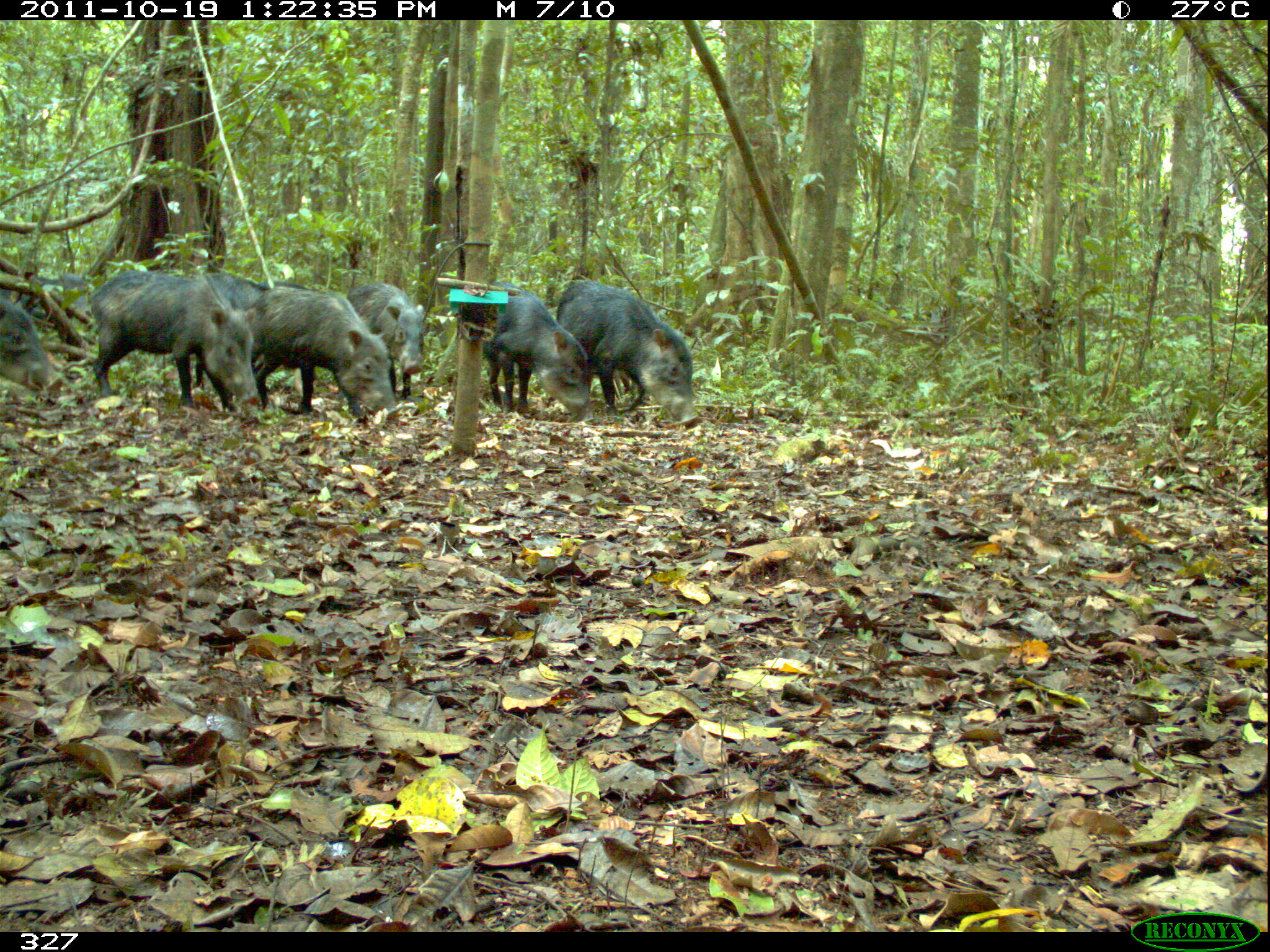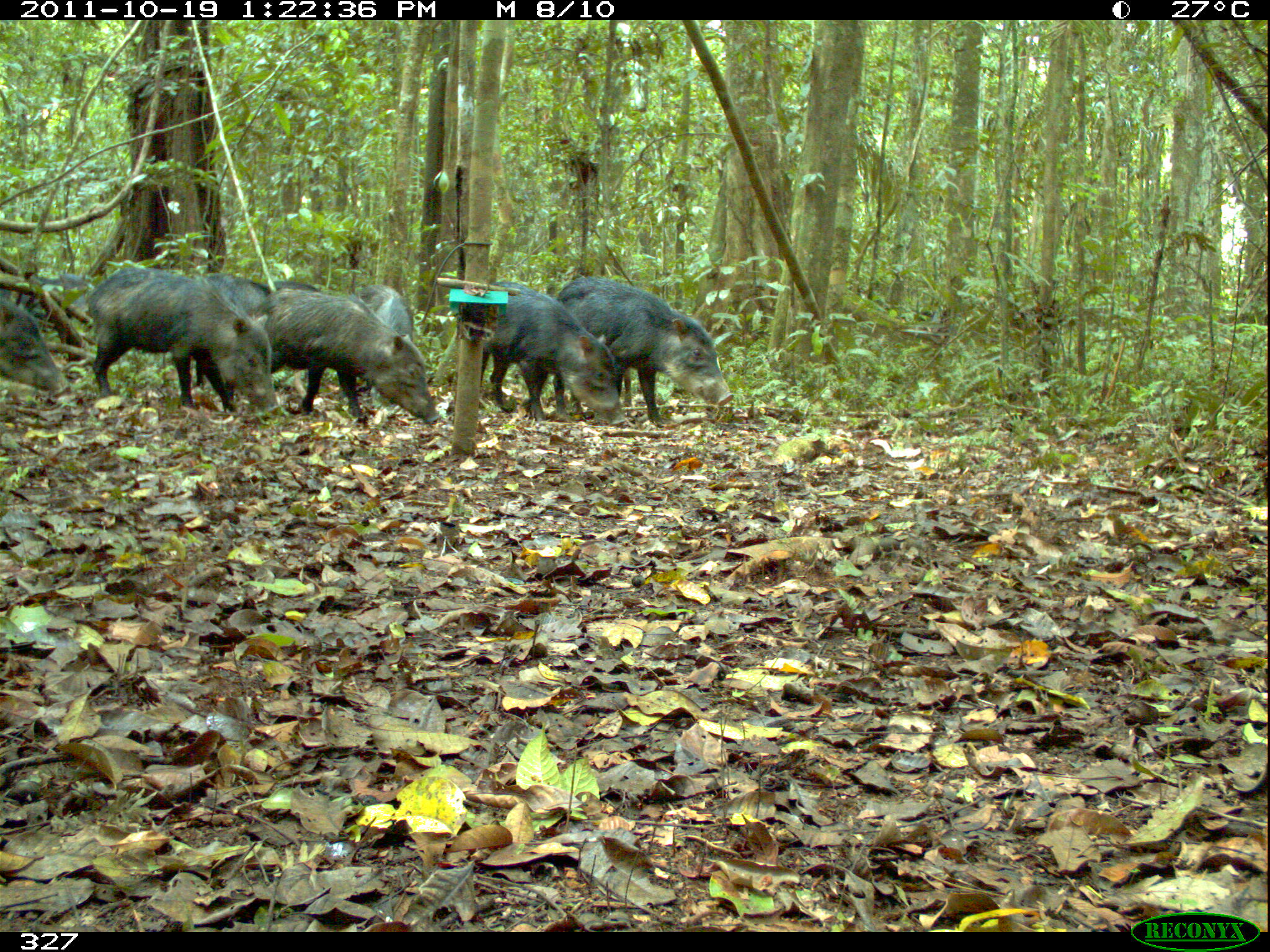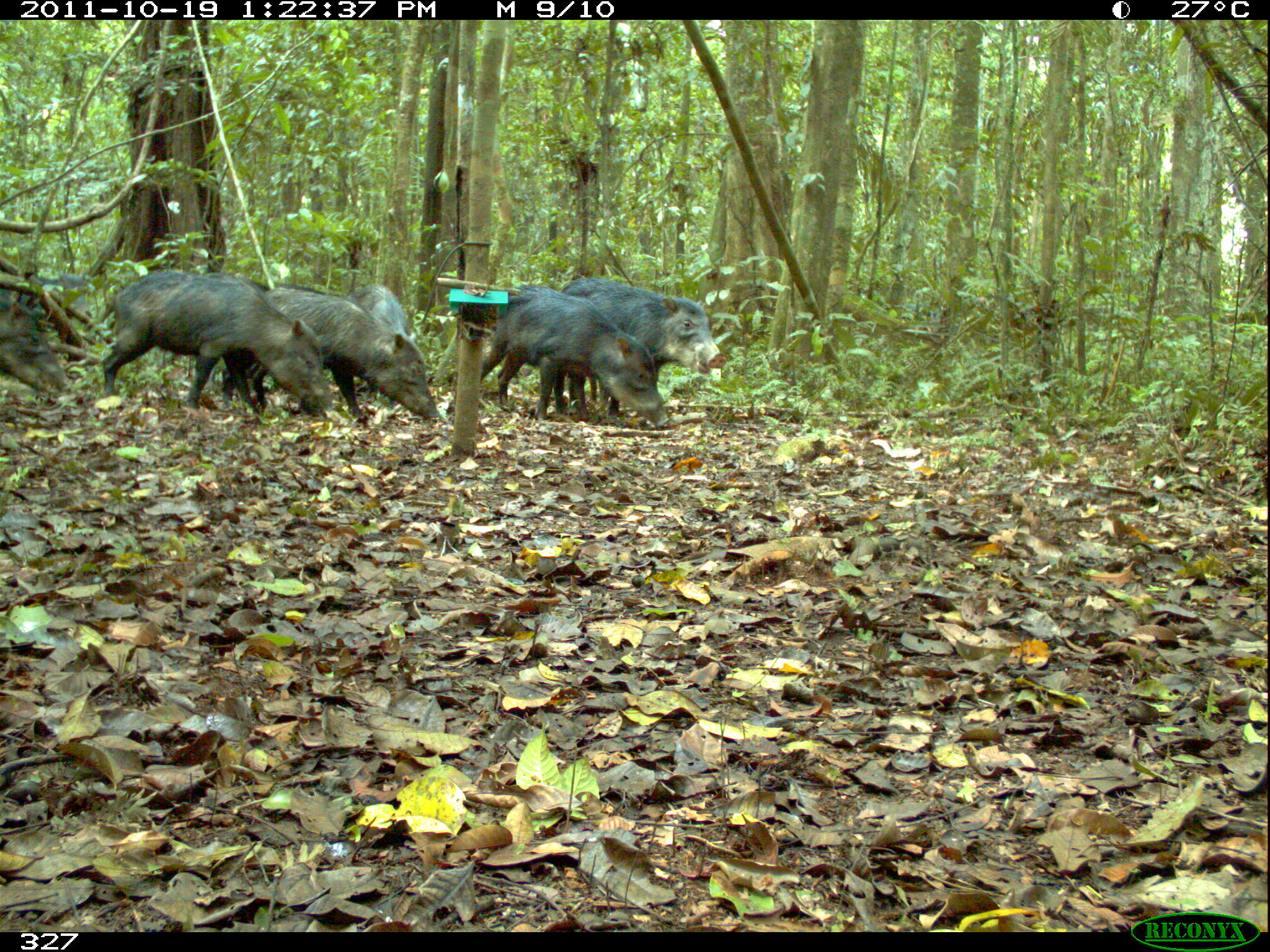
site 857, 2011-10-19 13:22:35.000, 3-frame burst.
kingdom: Animalia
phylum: Chordata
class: Mammalia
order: Artiodactyla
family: Tayassuidae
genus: Tayassu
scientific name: Tayassu pecari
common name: white-lipped peccary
Tayassu pecari (white-lipped peccary).